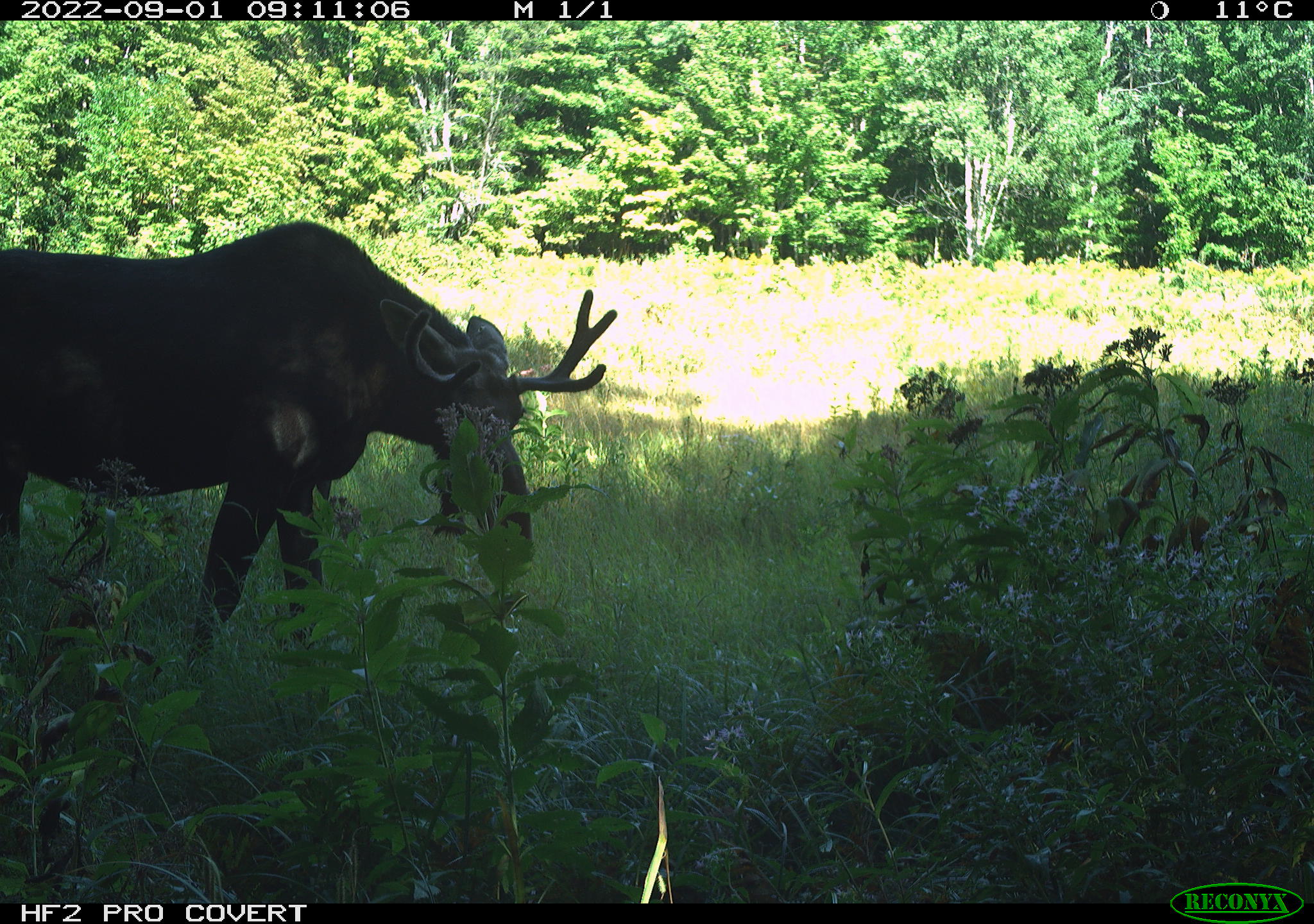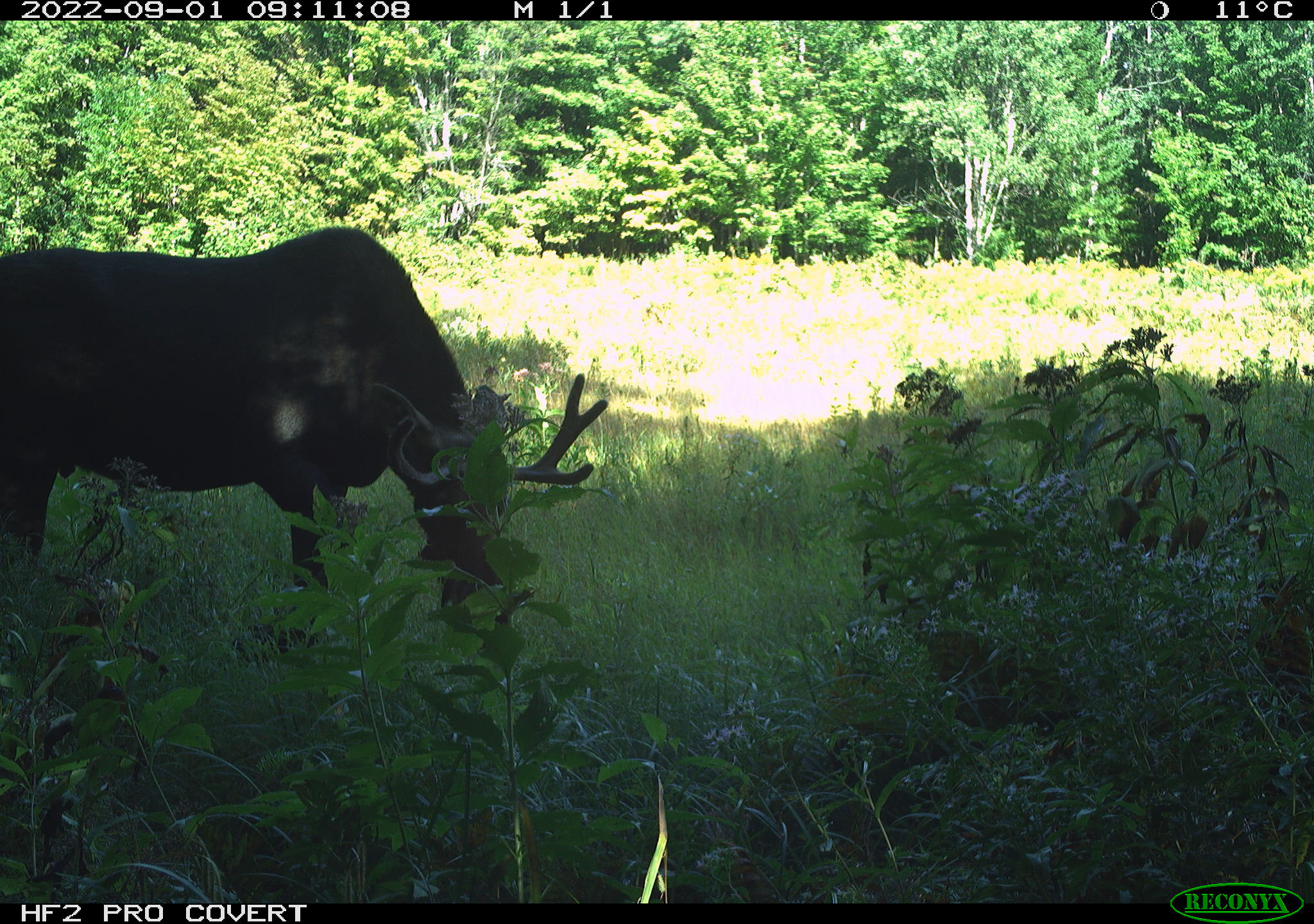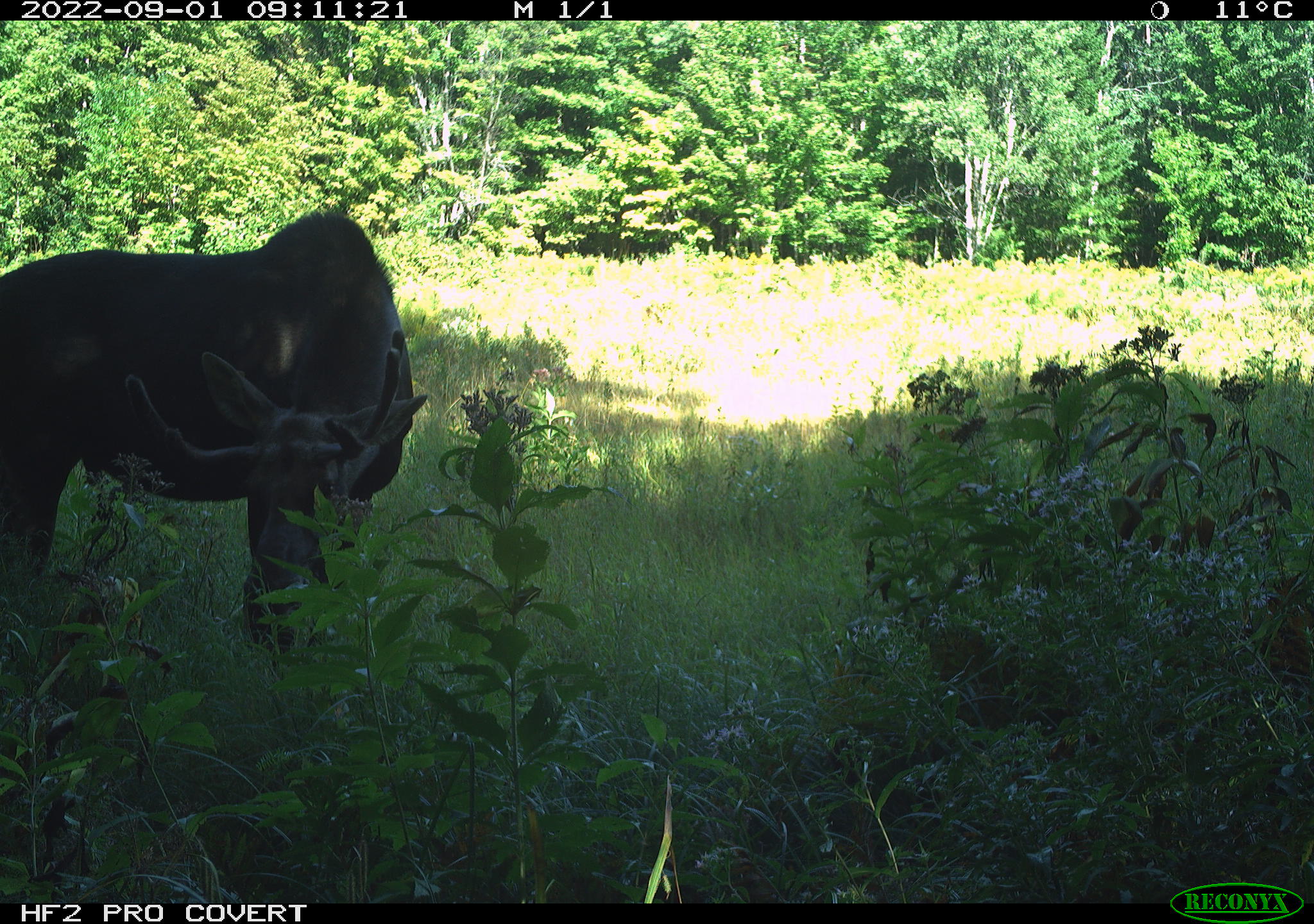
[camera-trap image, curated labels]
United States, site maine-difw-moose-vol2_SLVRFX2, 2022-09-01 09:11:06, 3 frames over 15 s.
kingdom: Animalia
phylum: Chordata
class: Mammalia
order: Artiodactyla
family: Cervidae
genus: Alces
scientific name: Alces alces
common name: moose